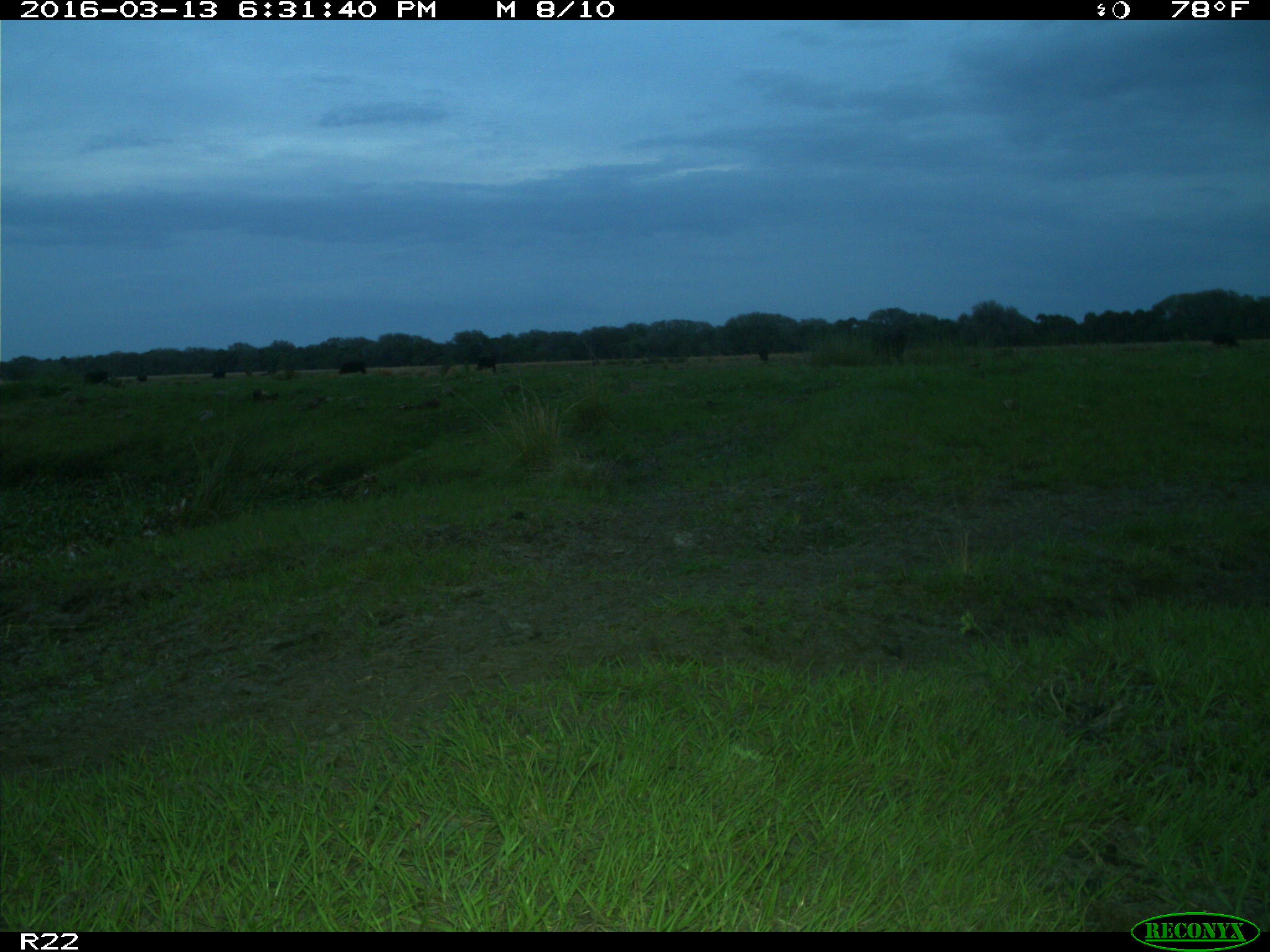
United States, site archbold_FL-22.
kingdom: Animalia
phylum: Chordata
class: Mammalia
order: Artiodactyla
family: Bovidae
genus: Bos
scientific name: Bos taurus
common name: domestic cow